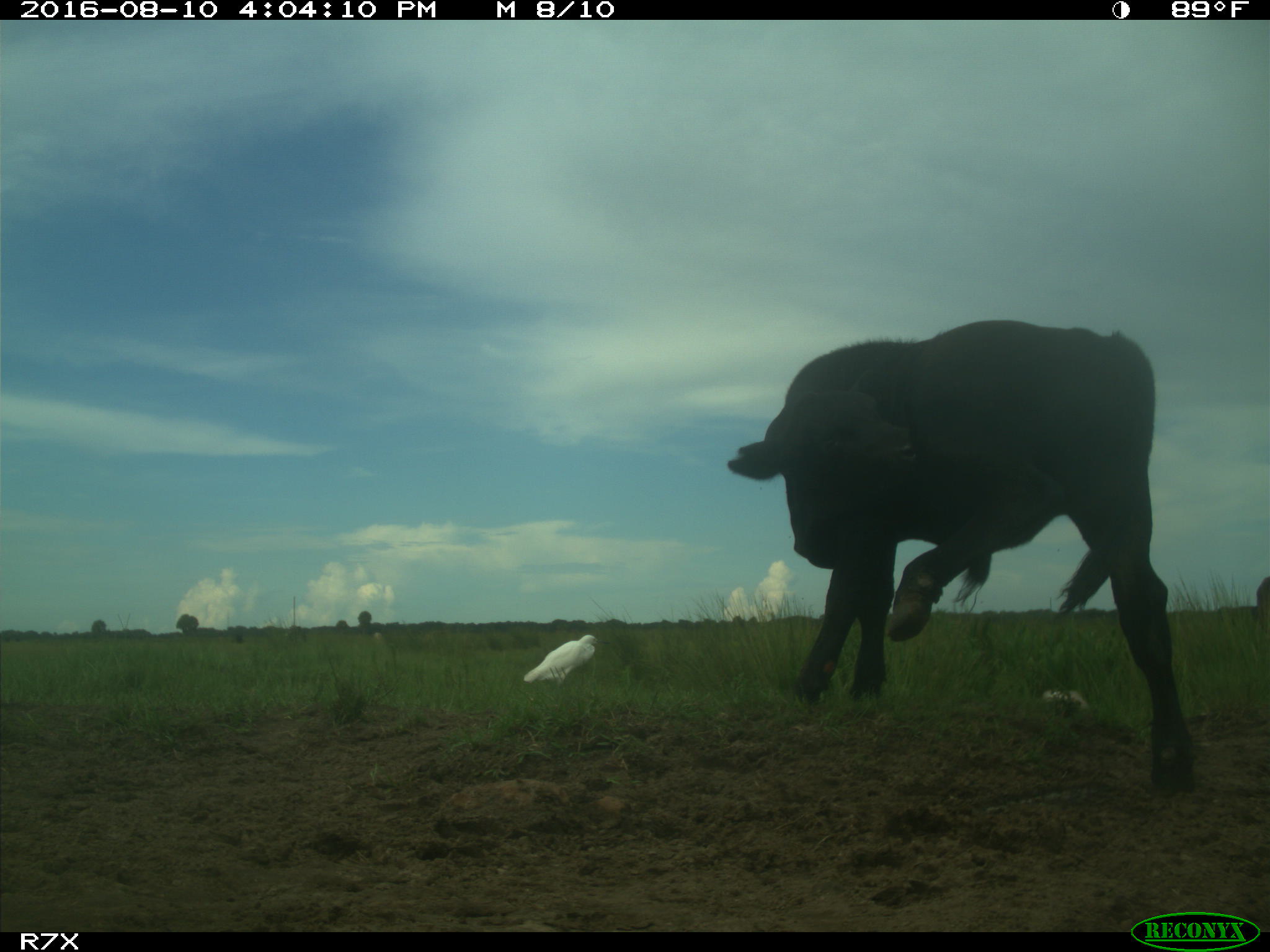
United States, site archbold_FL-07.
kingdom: Animalia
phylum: Chordata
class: Mammalia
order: Artiodactyla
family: Bovidae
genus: Bos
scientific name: Bos taurus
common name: domestic cow